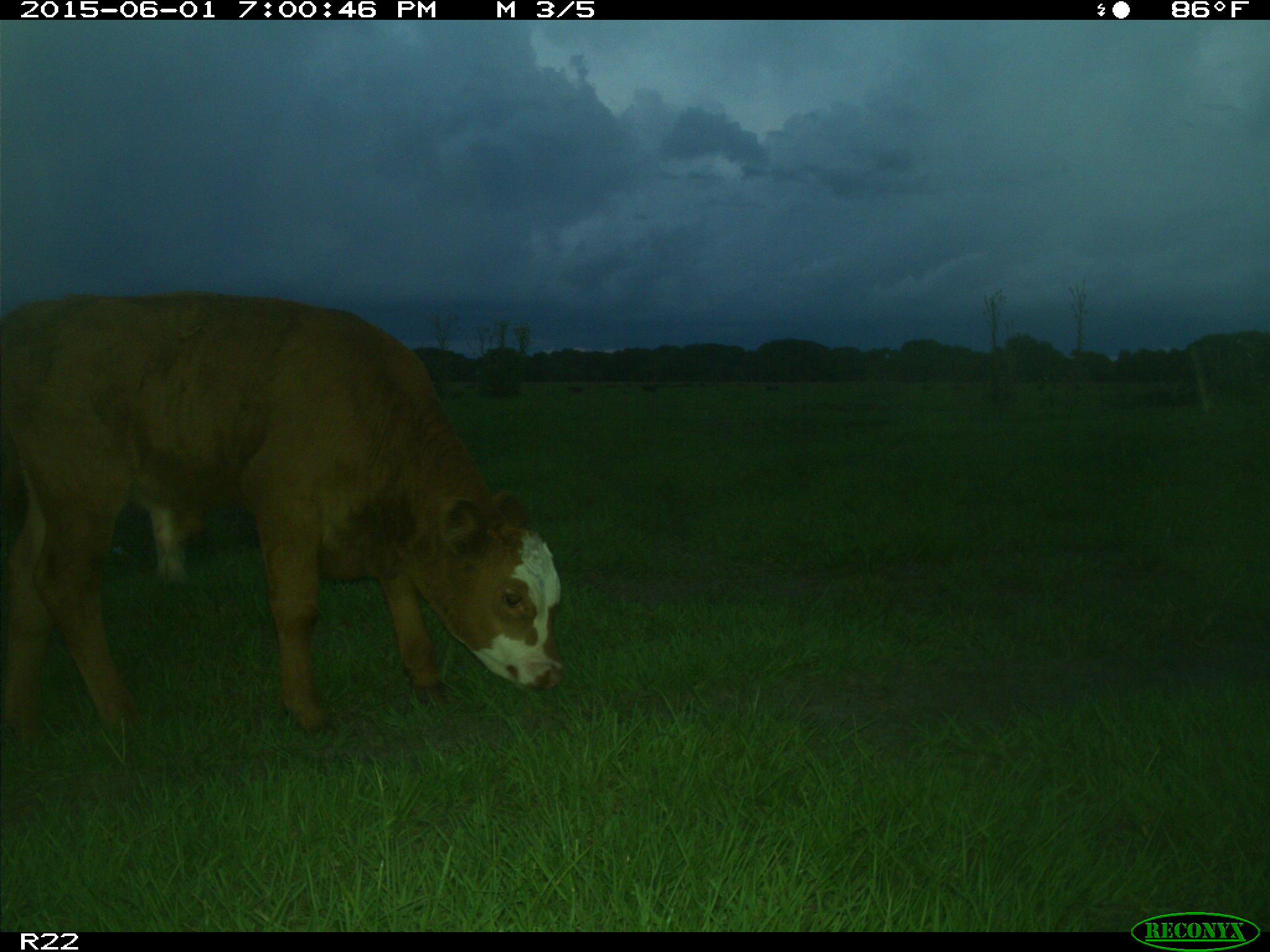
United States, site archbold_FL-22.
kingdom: Animalia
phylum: Chordata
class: Mammalia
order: Artiodactyla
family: Bovidae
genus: Bos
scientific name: Bos taurus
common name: domestic cow